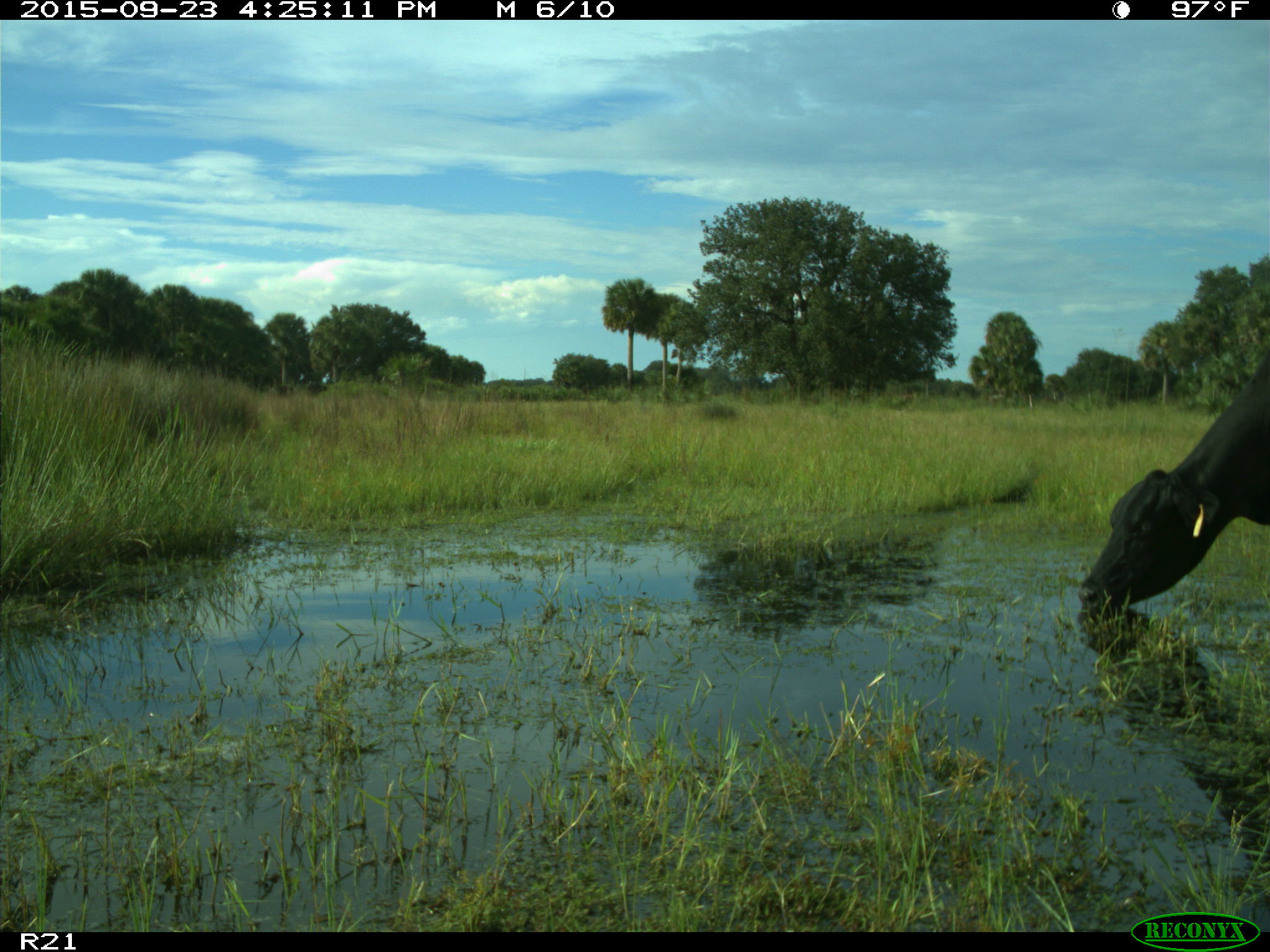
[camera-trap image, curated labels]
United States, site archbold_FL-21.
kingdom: Animalia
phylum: Chordata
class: Mammalia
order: Artiodactyla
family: Bovidae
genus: Bos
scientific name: Bos taurus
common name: domestic cow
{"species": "Bos taurus (domestic cow)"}